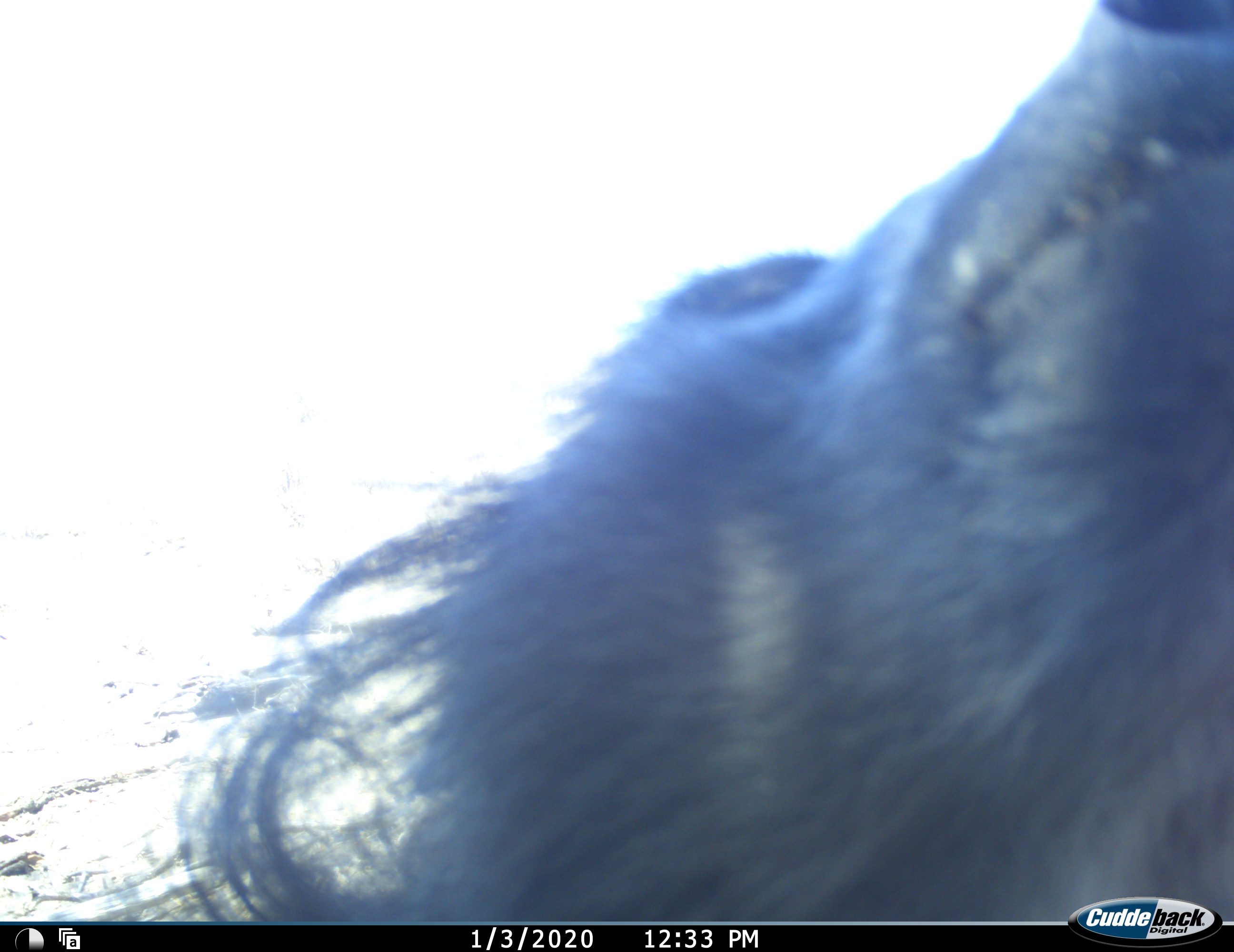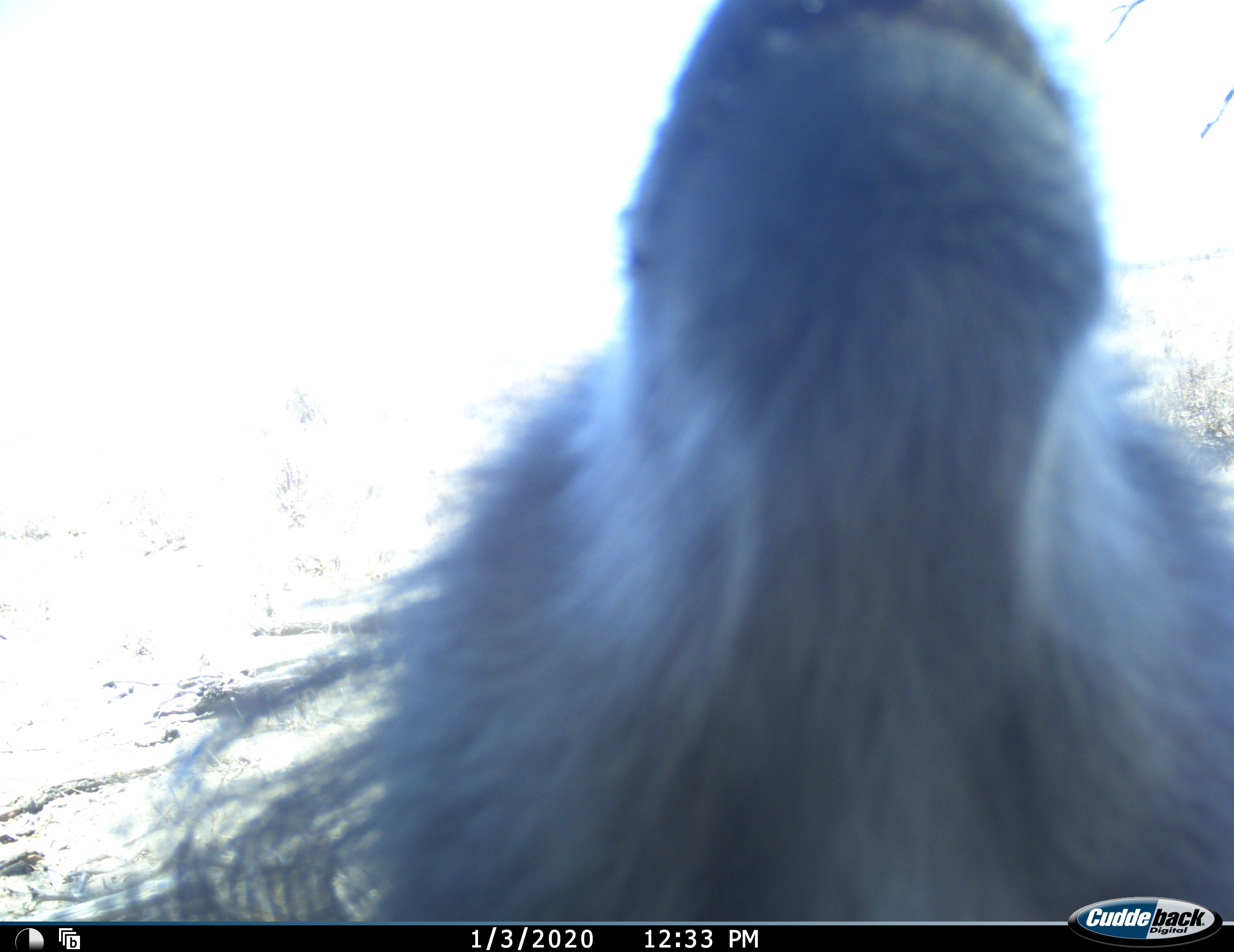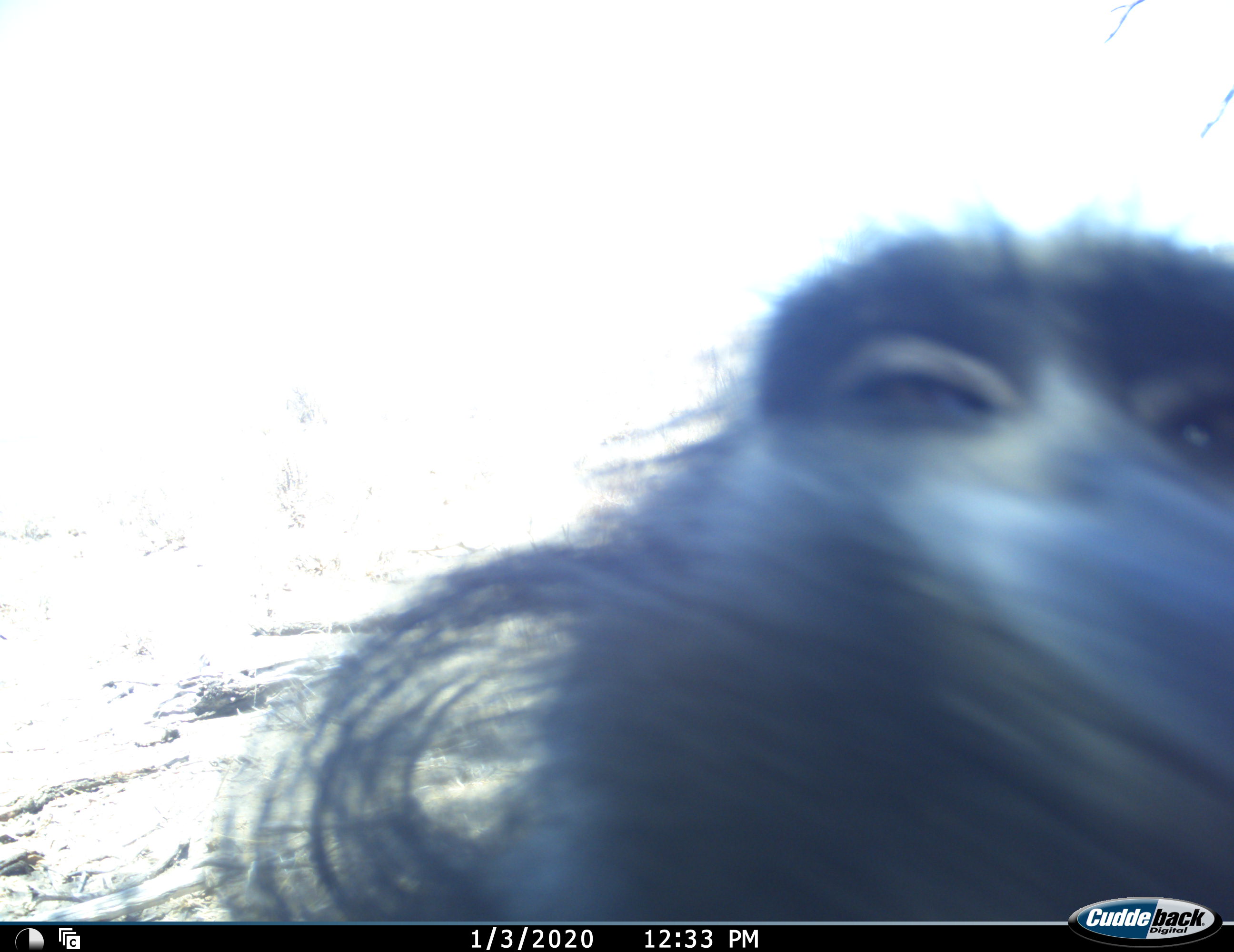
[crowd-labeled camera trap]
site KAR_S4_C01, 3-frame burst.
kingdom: Animalia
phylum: Chordata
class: Mammalia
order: Primates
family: Cercopithecidae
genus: Papio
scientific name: Papio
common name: baboon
Baboon (Papio), count 1. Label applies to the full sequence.